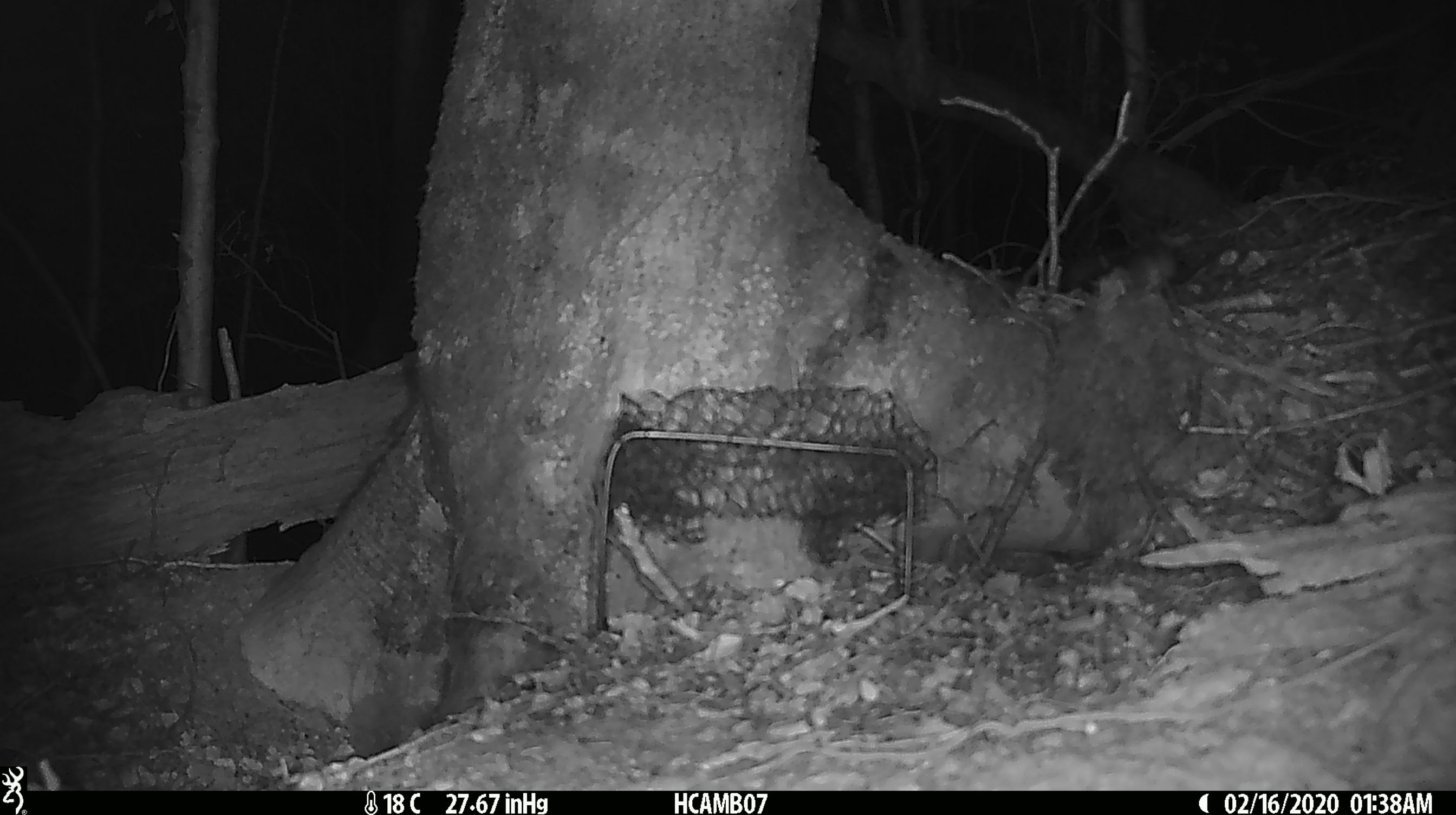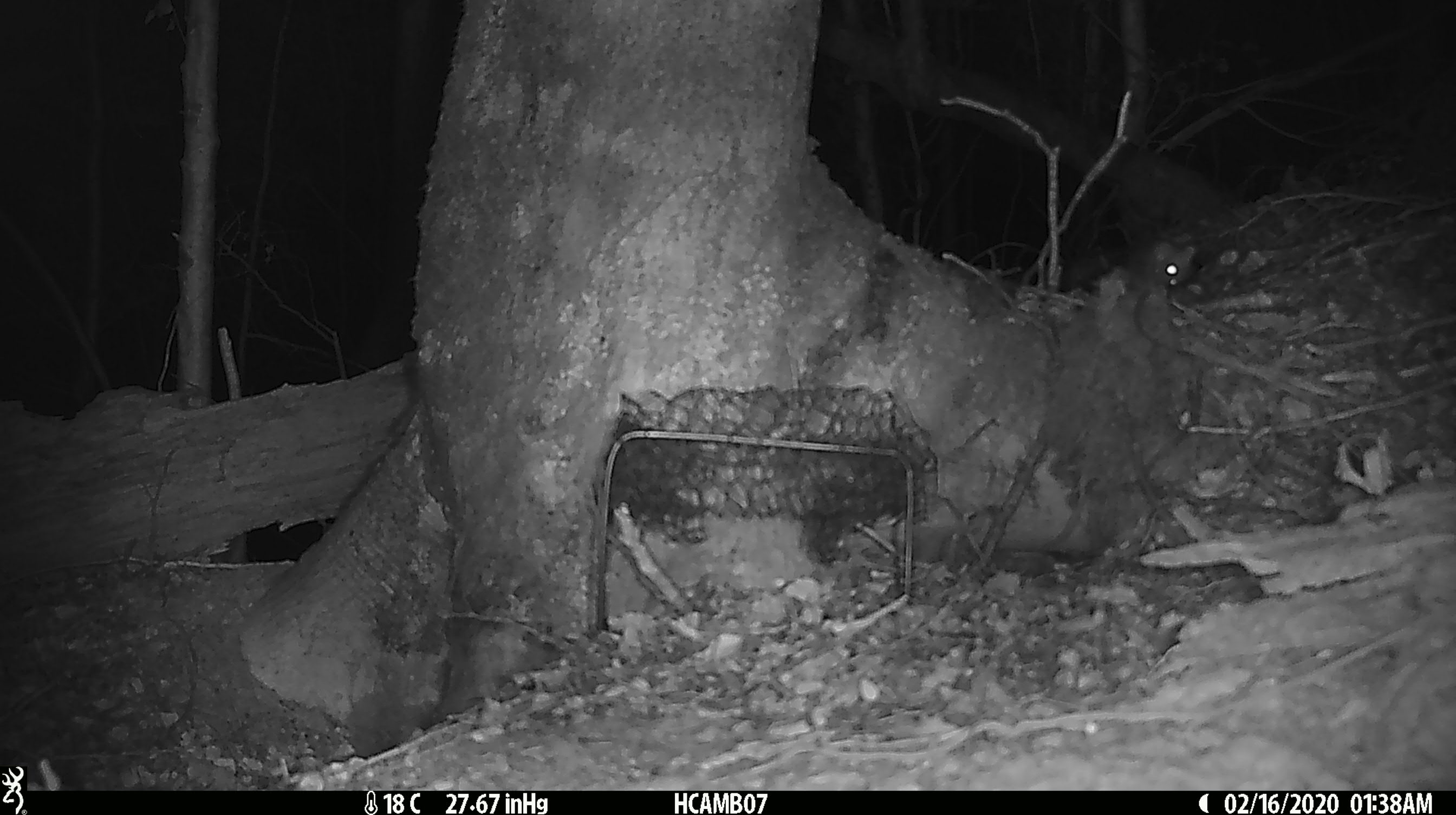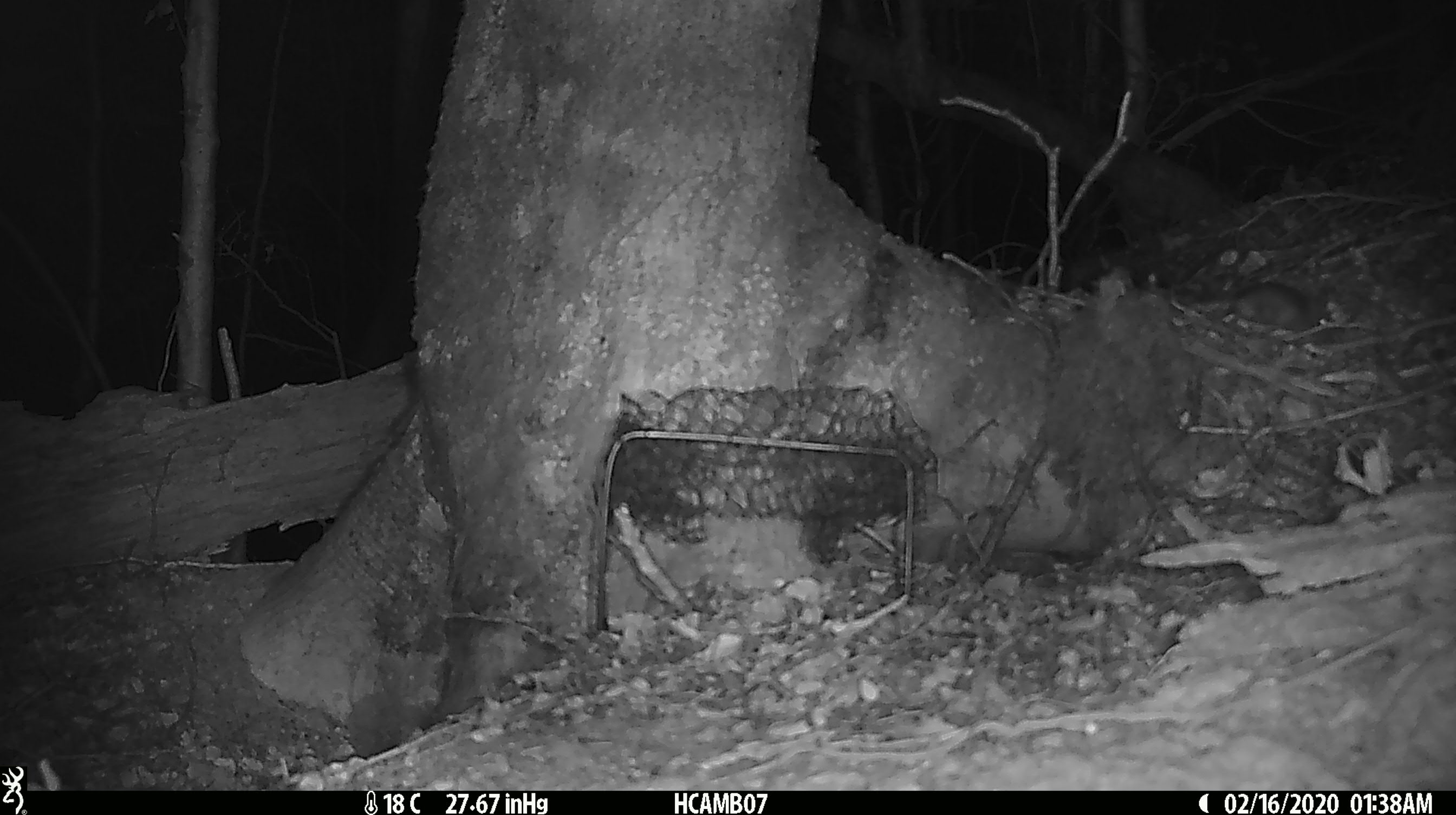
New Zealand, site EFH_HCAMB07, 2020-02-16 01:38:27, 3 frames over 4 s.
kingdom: Animalia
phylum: Chordata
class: Mammalia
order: Rodentia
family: Muridae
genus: Mus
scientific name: Mus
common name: mouse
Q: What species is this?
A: Mouse (Mus).